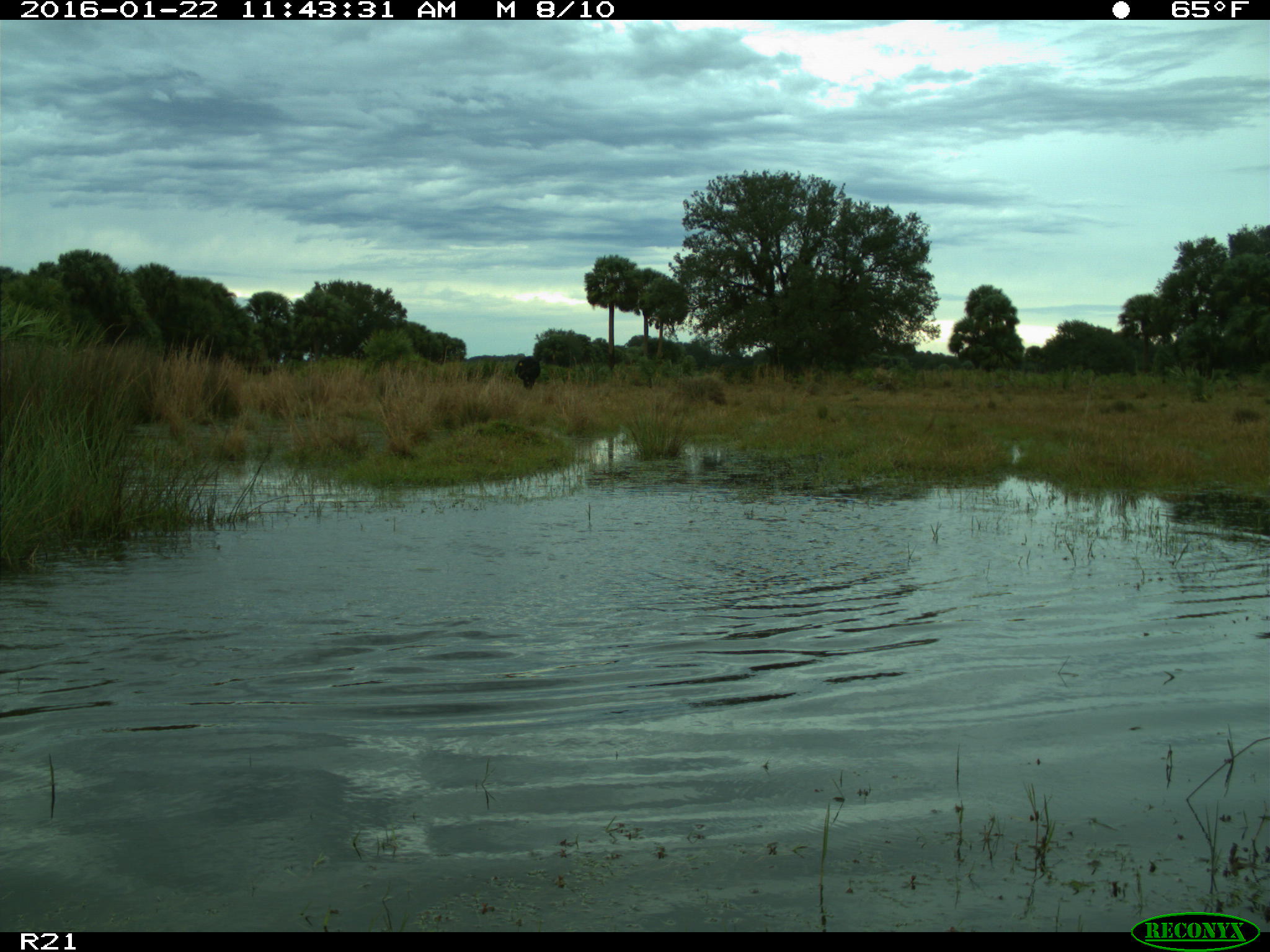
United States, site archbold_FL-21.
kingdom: Animalia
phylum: Chordata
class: Mammalia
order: Artiodactyla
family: Bovidae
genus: Bos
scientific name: Bos taurus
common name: domestic cow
Bos taurus (domestic cow).